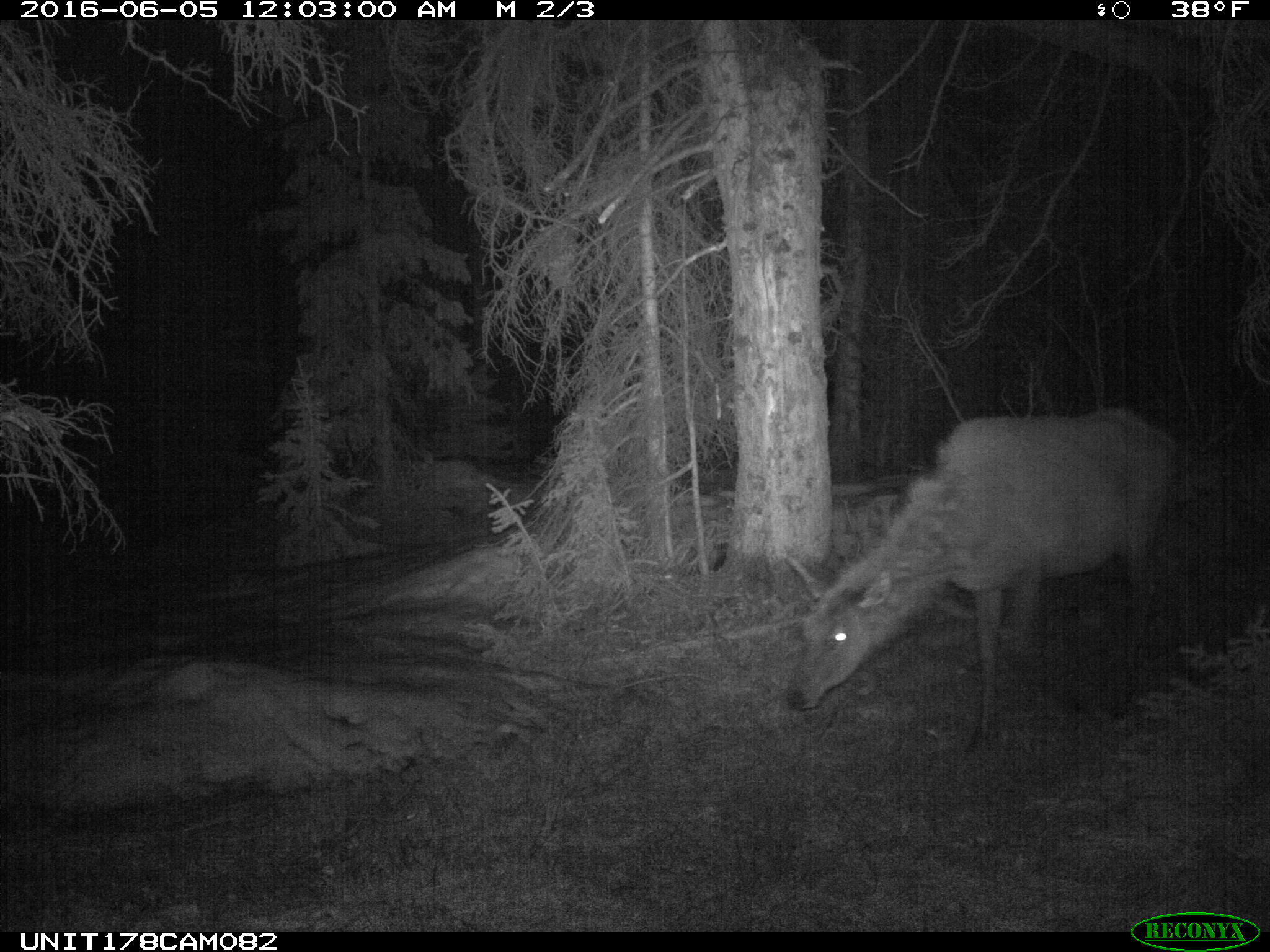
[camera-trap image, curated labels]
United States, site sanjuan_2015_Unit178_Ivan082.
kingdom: Animalia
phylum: Chordata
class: Mammalia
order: Artiodactyla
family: Cervidae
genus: Cervus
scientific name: Cervus elaphus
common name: red deer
Cervus elaphus (red deer).